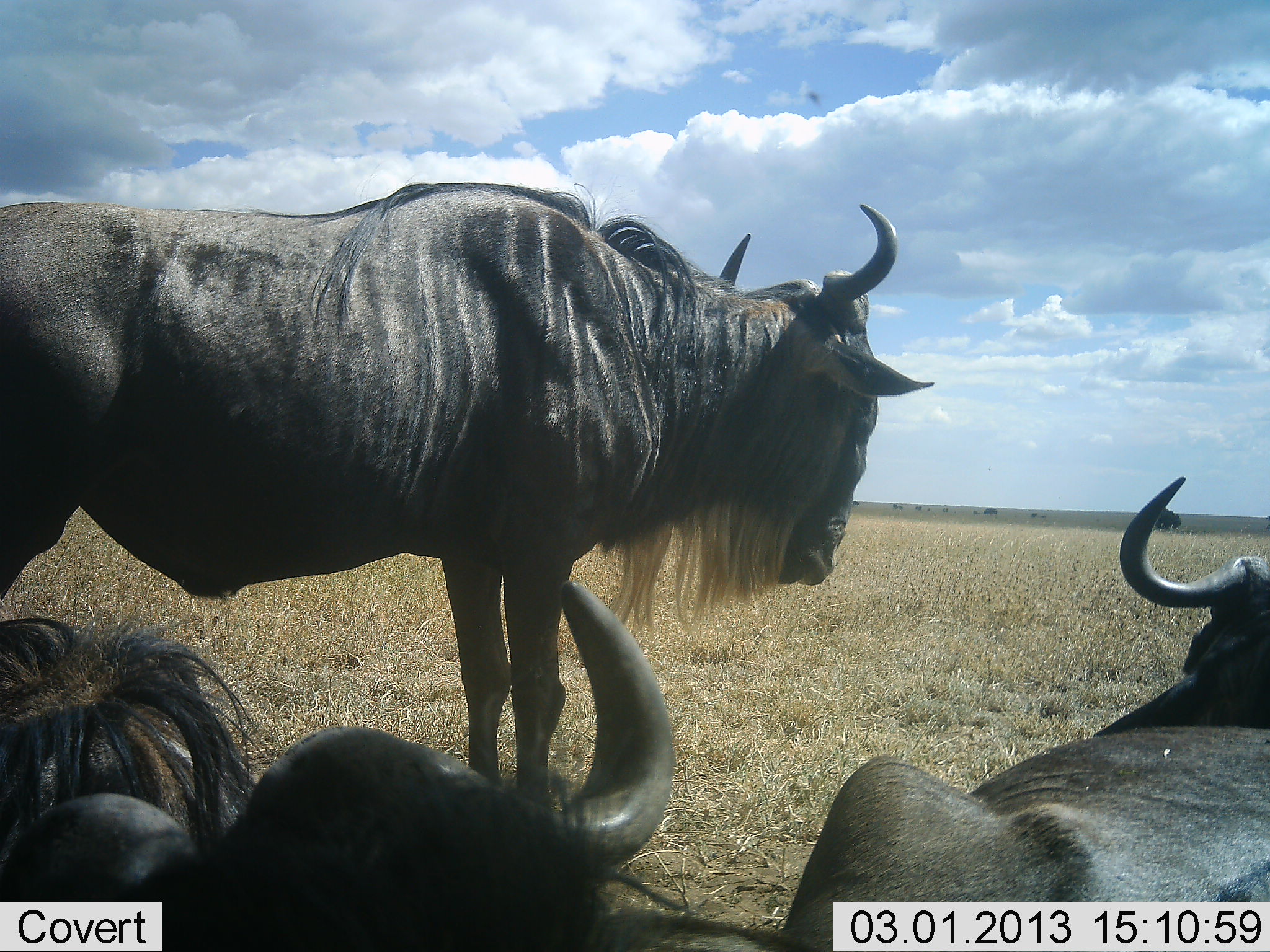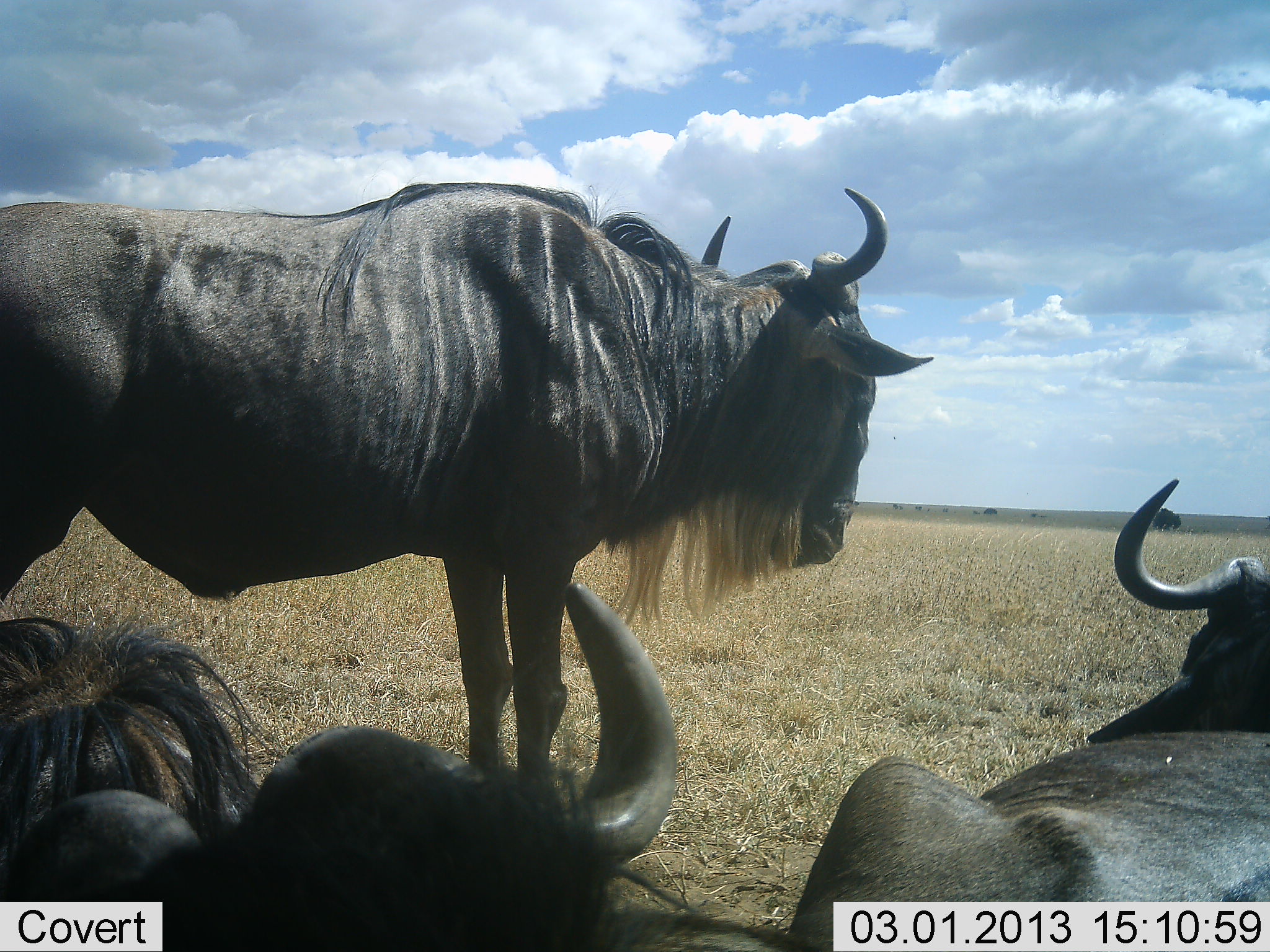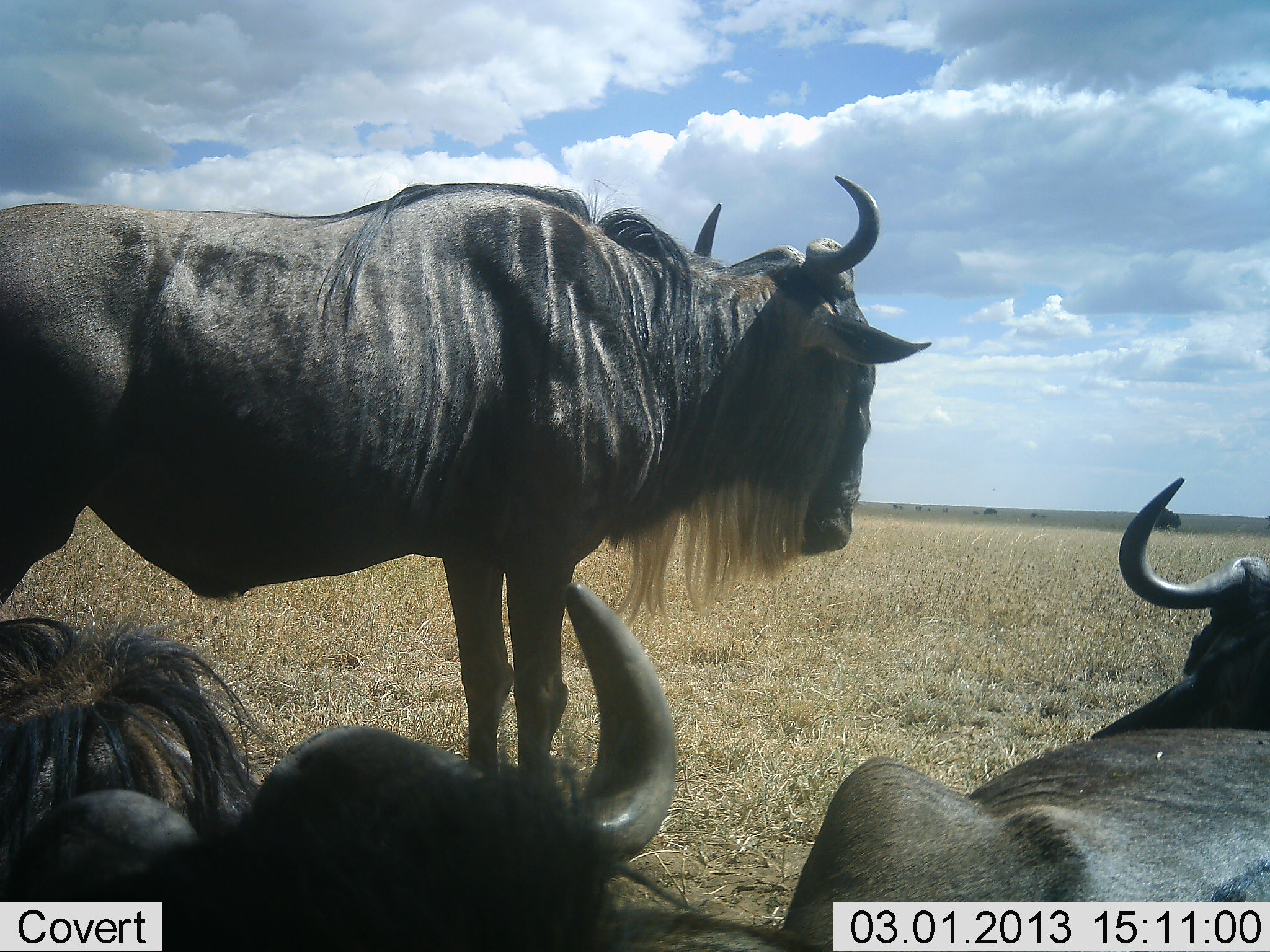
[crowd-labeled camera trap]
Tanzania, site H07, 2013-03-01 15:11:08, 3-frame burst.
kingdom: Animalia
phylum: Chordata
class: Mammalia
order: Artiodactyla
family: Bovidae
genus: Connochaetes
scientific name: Connochaetes taurinus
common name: blue wildebeest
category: wildebeest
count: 3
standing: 74%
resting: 95%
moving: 5%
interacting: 0%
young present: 0%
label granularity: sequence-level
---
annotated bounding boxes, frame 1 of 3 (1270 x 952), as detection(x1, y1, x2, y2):
animal: detection(0, 181, 934, 818); detection(0, 575, 782, 951); detection(777, 475, 1270, 952)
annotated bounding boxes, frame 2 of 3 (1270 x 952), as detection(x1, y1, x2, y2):
animal: detection(0, 181, 934, 769); detection(0, 580, 782, 952); detection(778, 480, 1270, 952)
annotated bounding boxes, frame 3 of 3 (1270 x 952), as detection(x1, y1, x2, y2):
animal: detection(0, 177, 934, 770); detection(0, 580, 782, 951); detection(784, 478, 1270, 952)